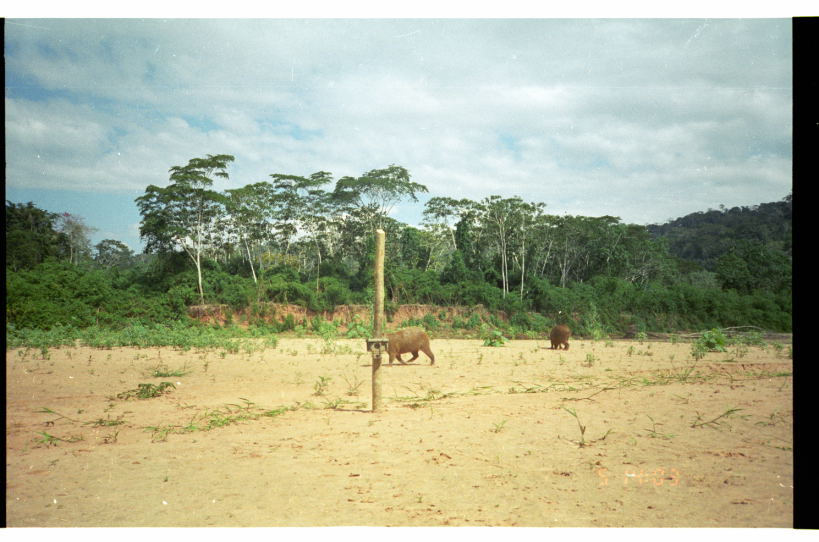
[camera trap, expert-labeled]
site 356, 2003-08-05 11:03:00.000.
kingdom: Animalia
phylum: Chordata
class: Mammalia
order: Rodentia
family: Caviidae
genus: Hydrochoerus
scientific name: Hydrochoerus hydrochaeris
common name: capybara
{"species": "Hydrochoerus hydrochaeris (capybara)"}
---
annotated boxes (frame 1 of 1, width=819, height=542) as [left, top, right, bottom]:
hydrochoerus hydrochaeris: [381, 327, 435, 367]; [549, 325, 570, 350]